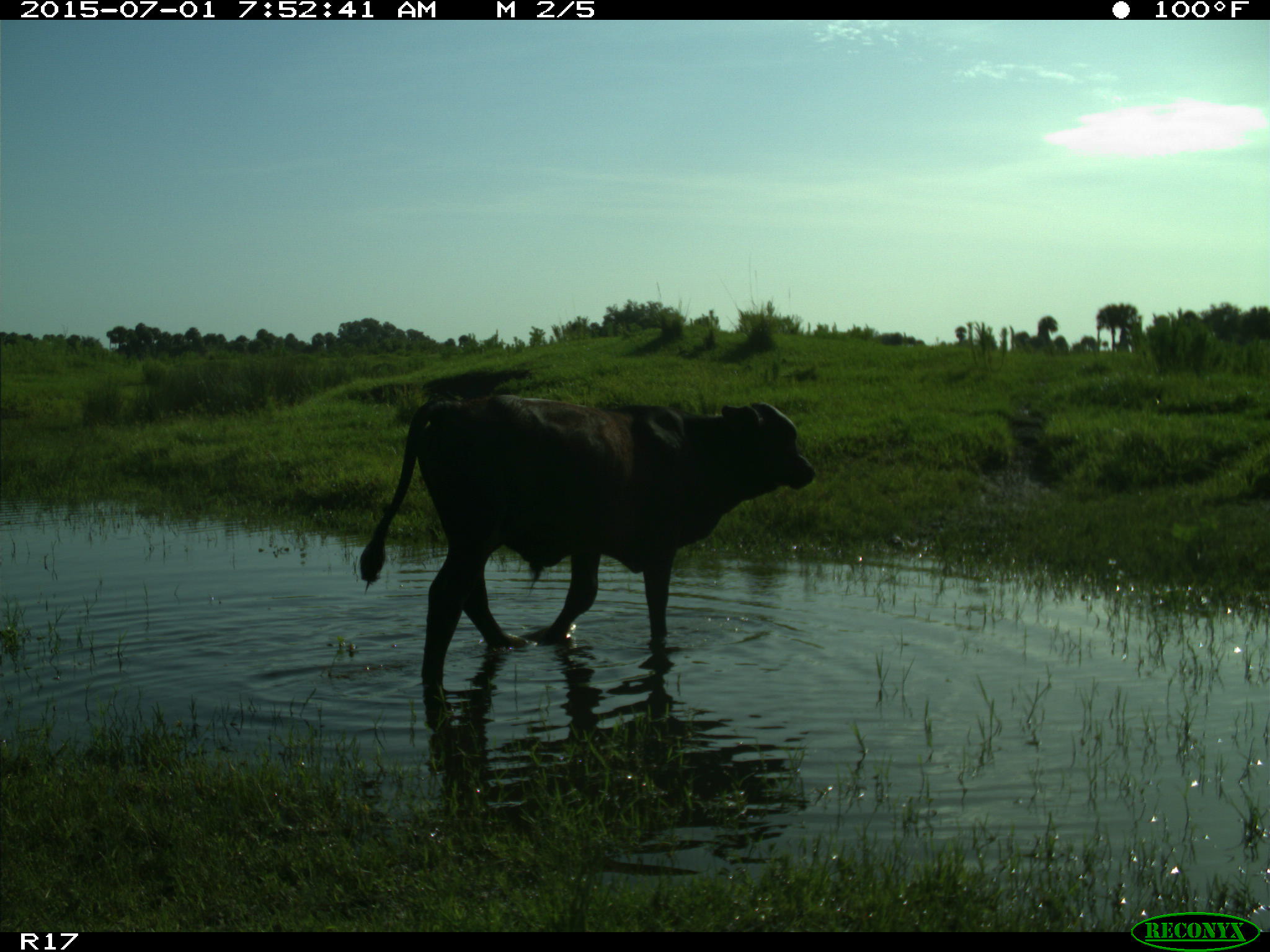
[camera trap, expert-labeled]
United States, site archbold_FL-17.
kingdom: Animalia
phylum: Chordata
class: Mammalia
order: Artiodactyla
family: Bovidae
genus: Bos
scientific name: Bos taurus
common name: domestic cow